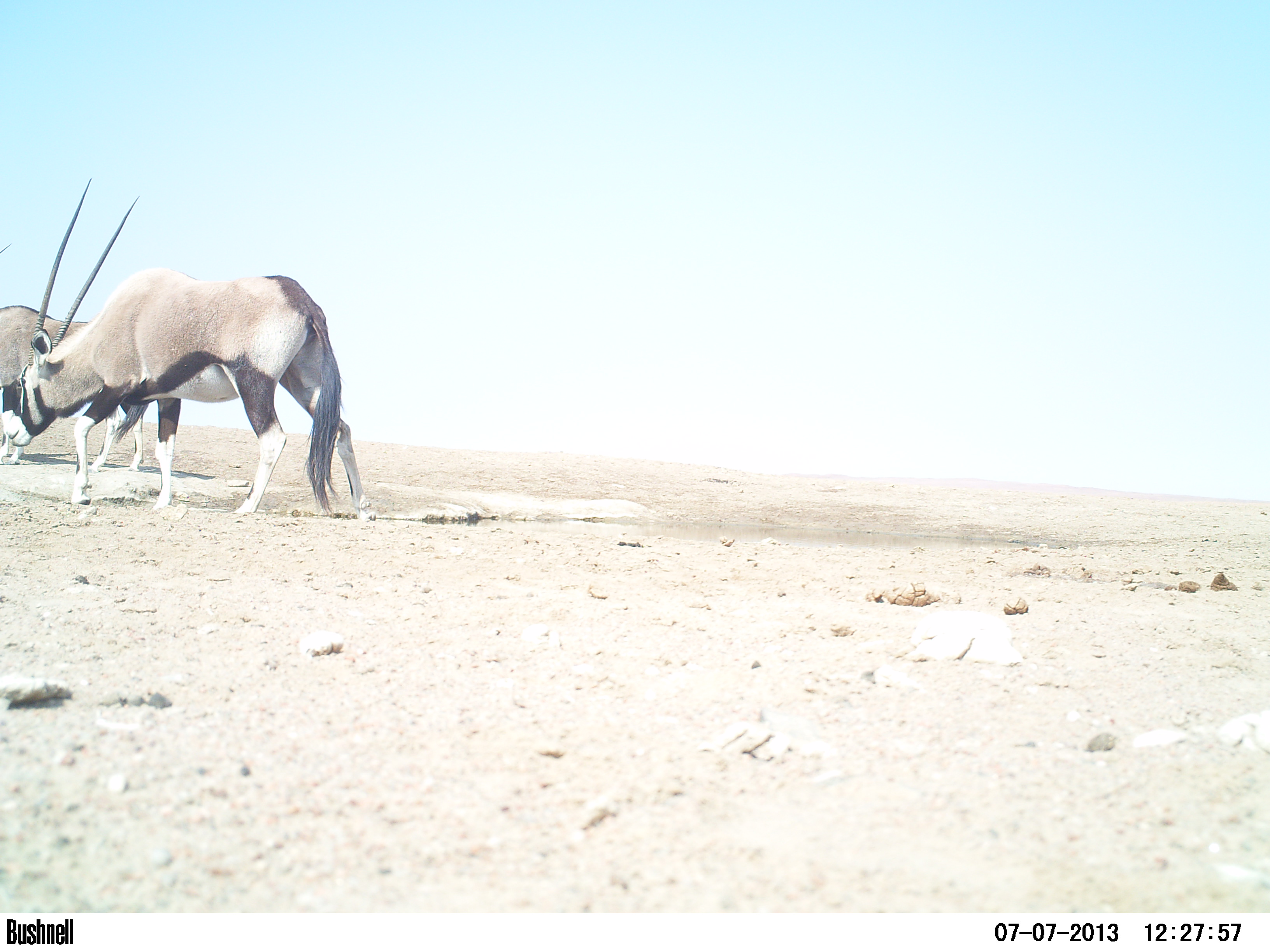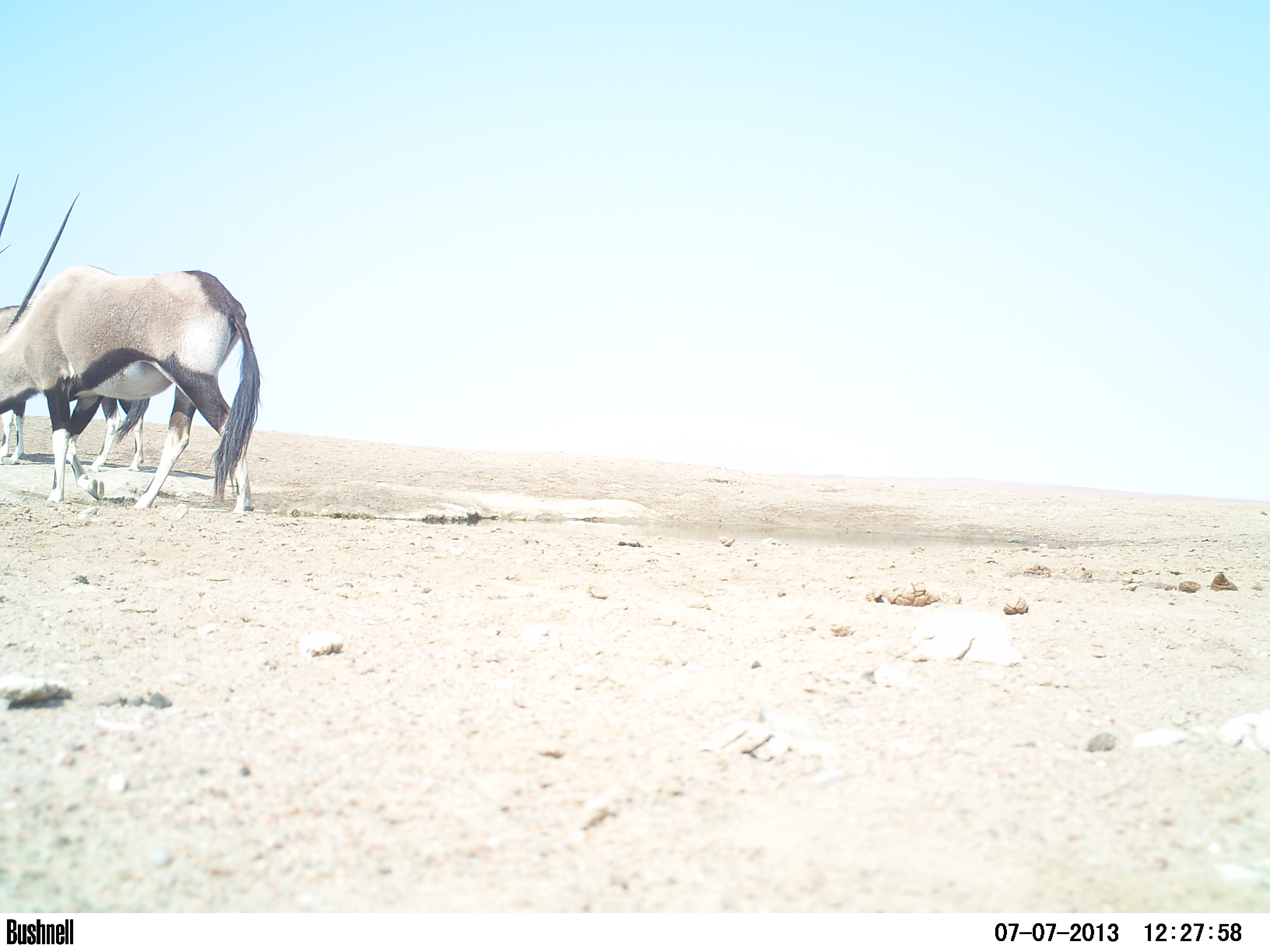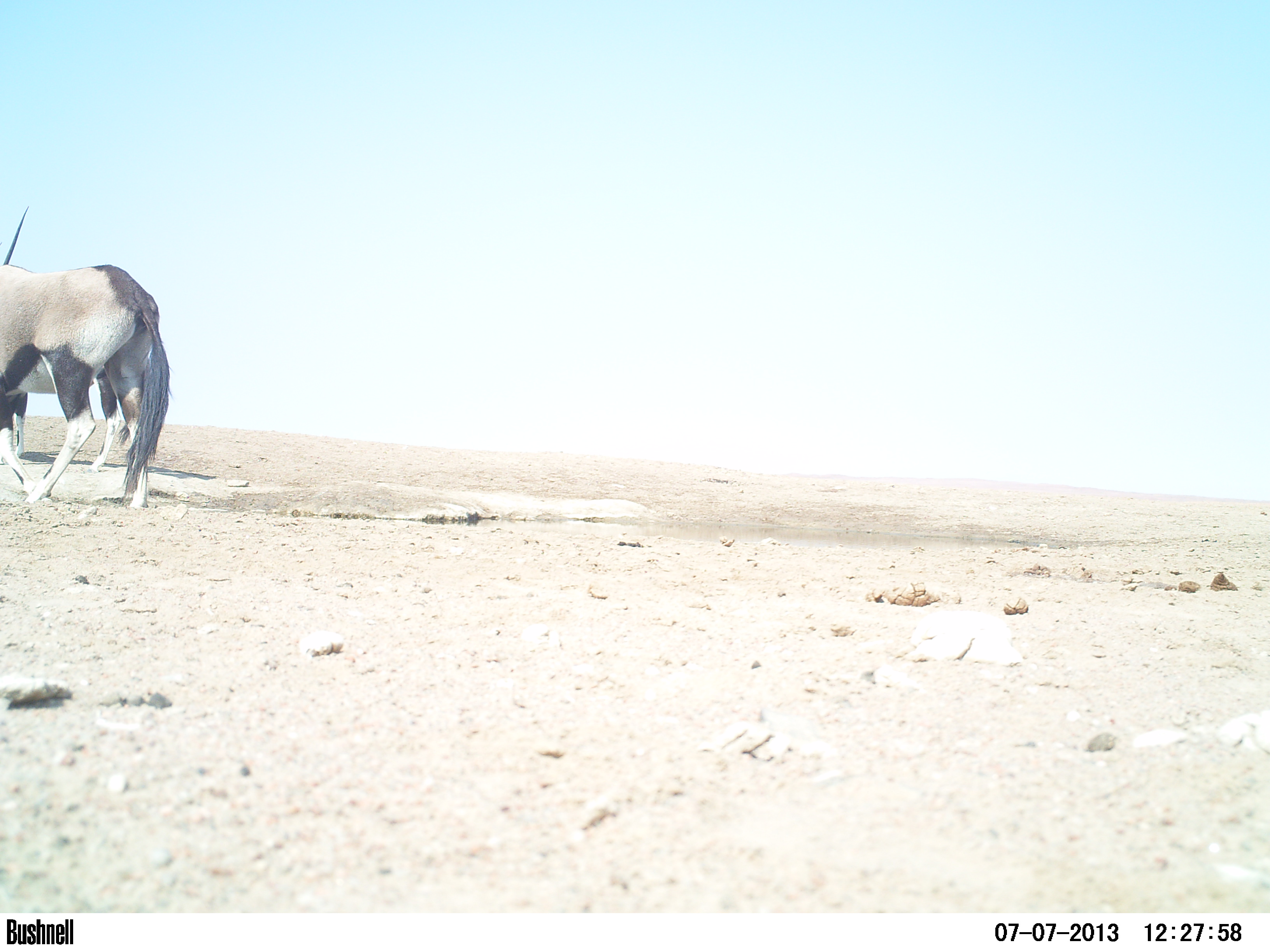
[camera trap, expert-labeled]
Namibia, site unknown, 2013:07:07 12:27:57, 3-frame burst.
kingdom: Animalia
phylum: Chordata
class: Mammalia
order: Artiodactyla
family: Bovidae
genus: Oryx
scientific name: Oryx gazella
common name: gemsbok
Oryx gazella (gemsbok).